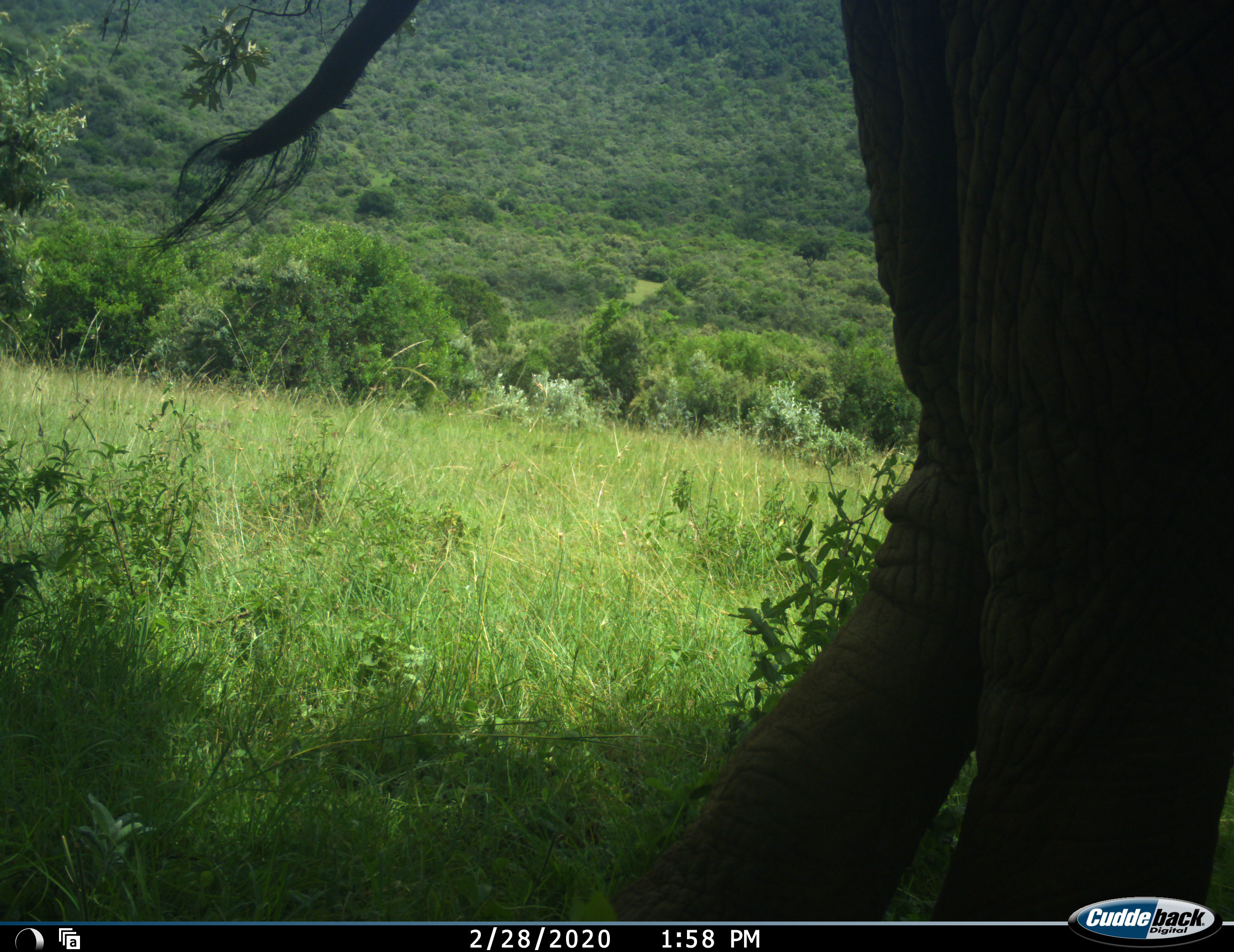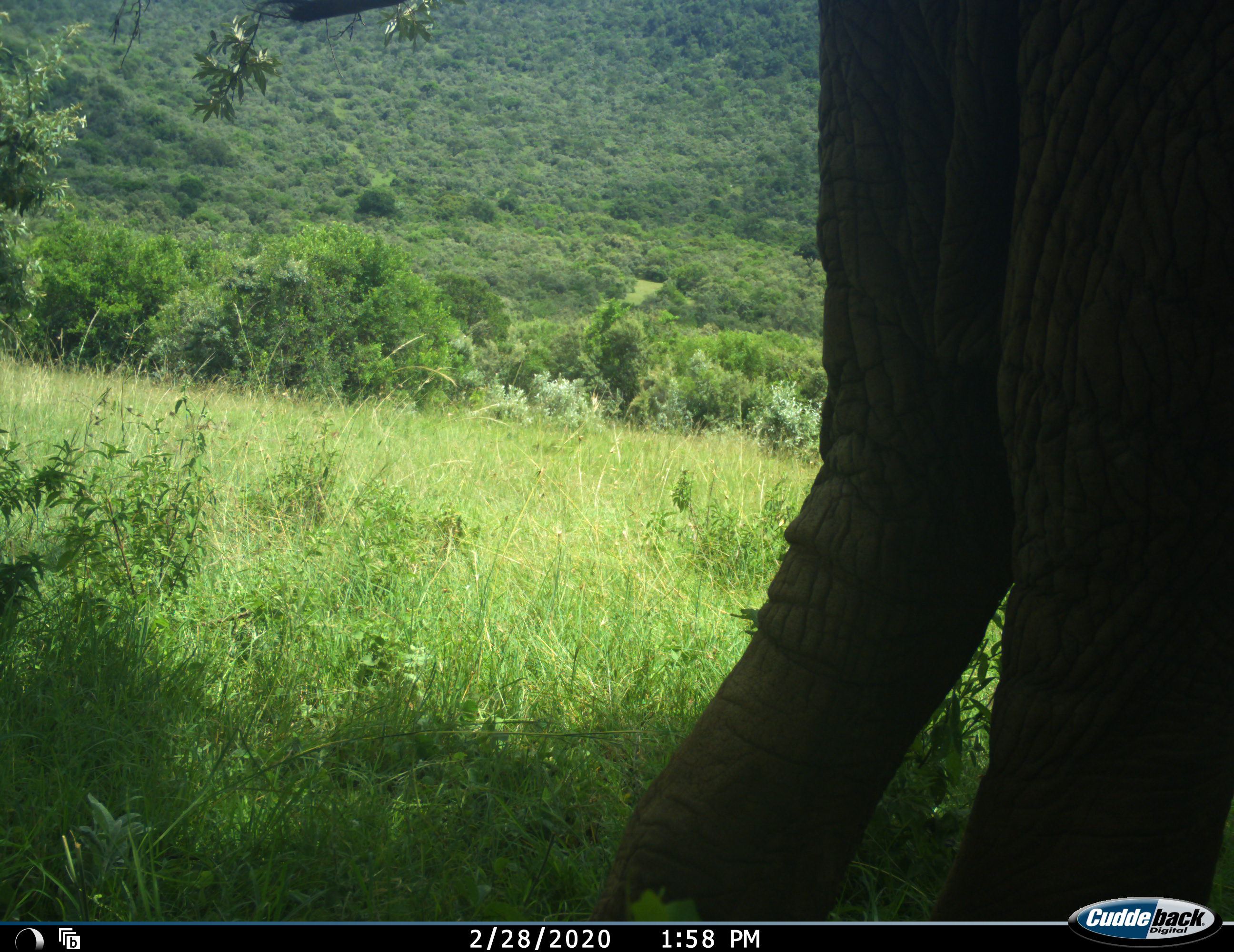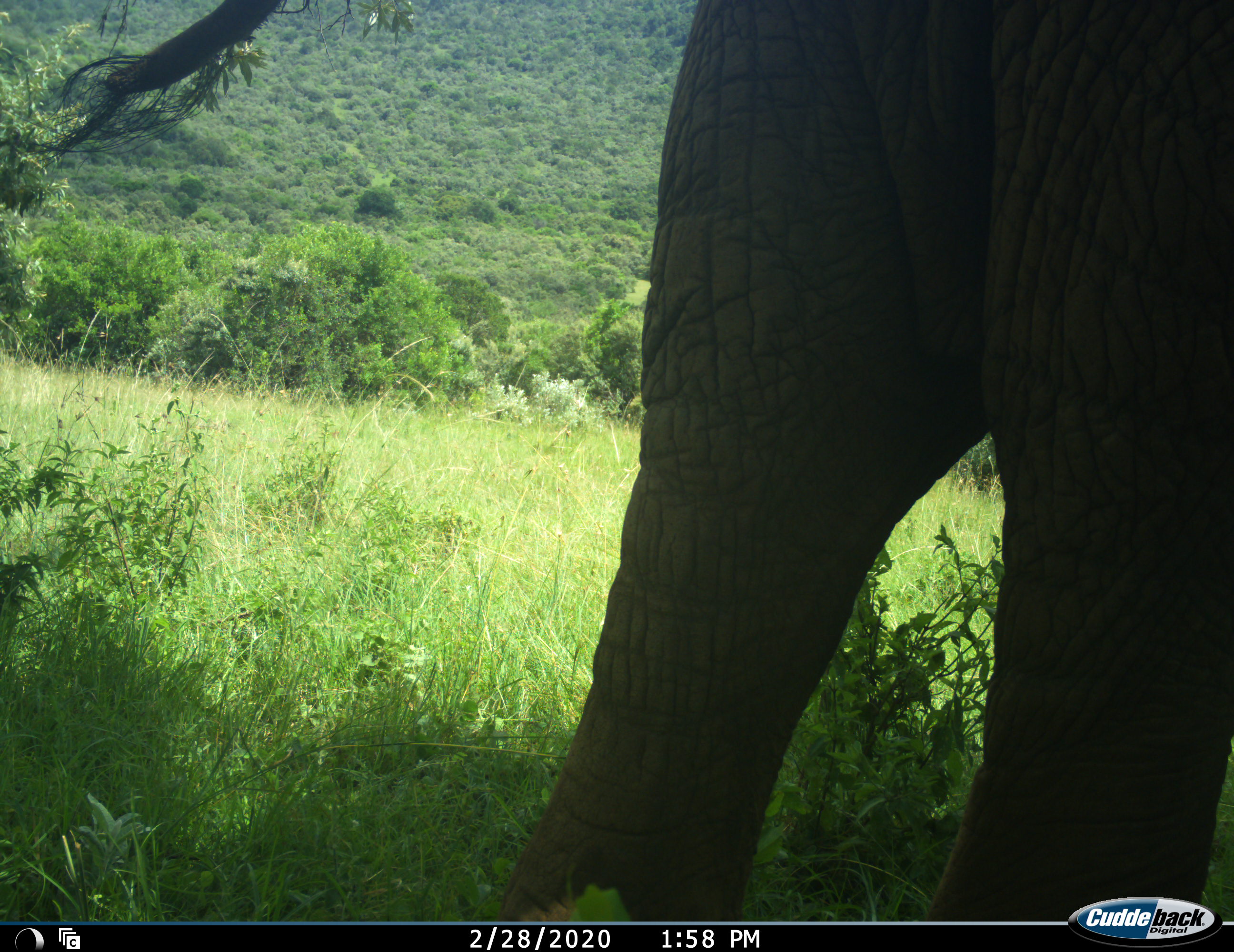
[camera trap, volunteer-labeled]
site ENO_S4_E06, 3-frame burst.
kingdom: Animalia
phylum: Chordata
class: Mammalia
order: Proboscidea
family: Elephantidae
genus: Loxodonta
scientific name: Loxodonta africana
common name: african bush elephant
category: elephant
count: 1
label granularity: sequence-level